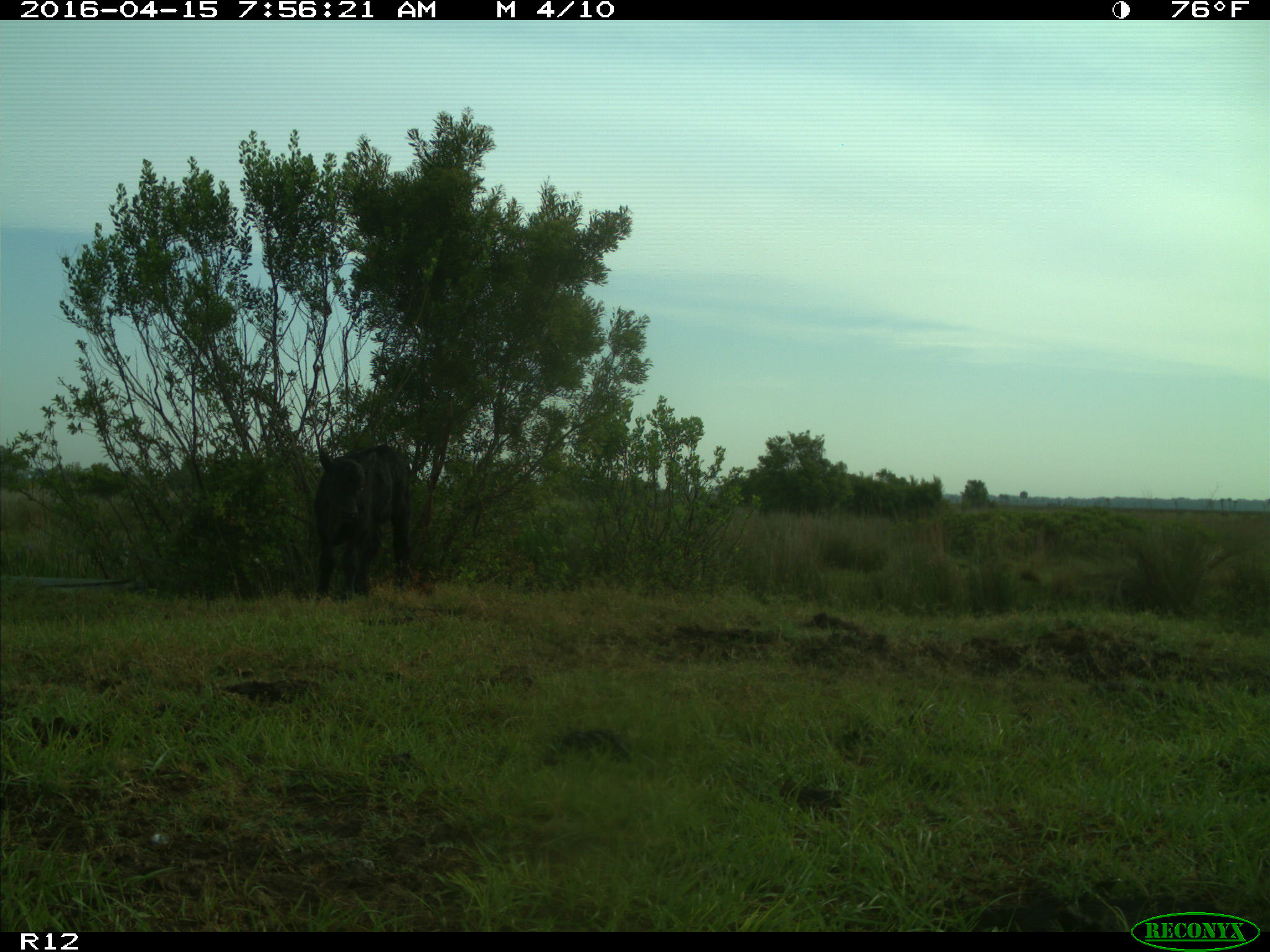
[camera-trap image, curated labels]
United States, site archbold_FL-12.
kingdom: Animalia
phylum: Chordata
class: Mammalia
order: Artiodactyla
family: Bovidae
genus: Bos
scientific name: Bos taurus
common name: domestic cow